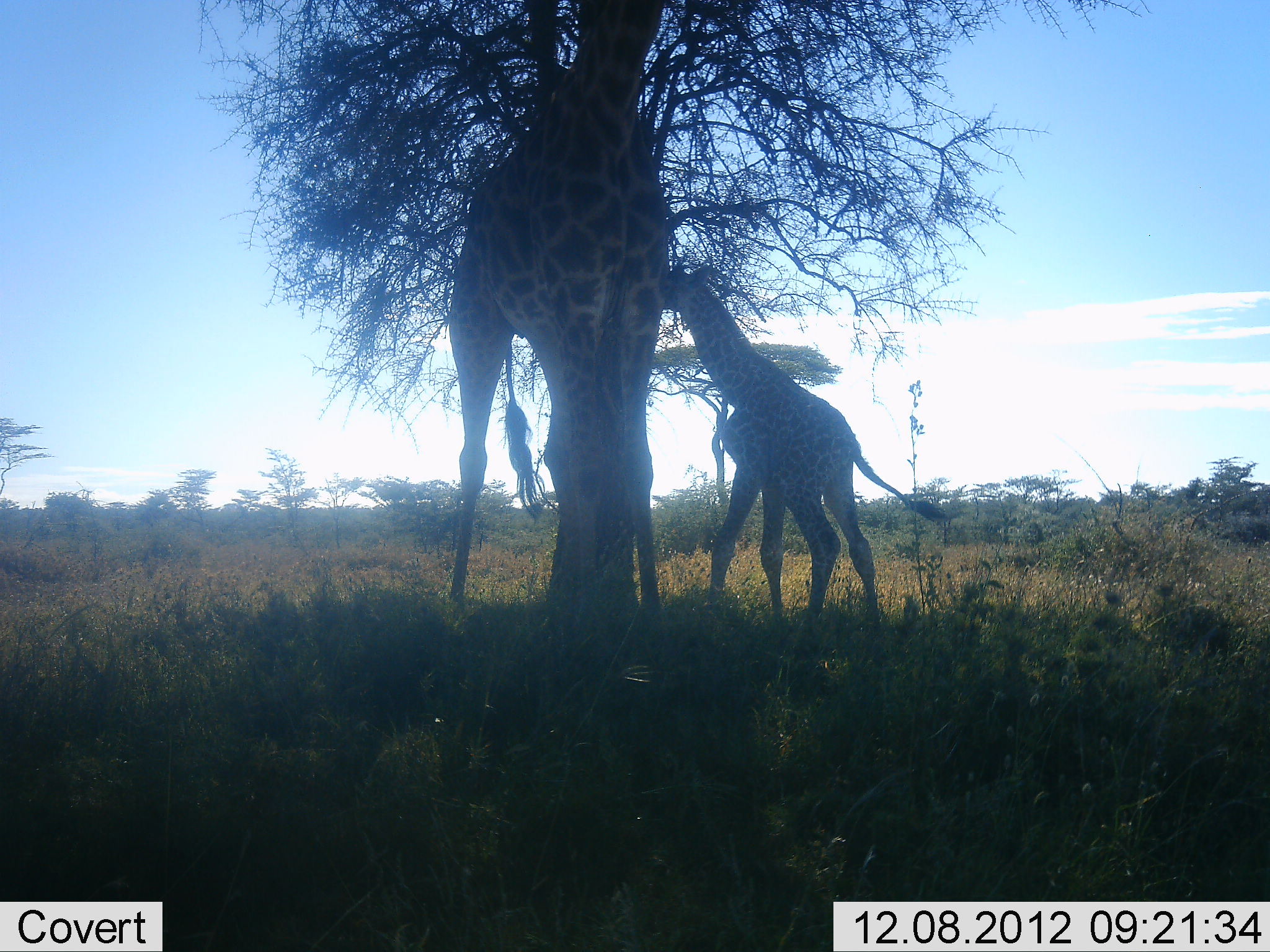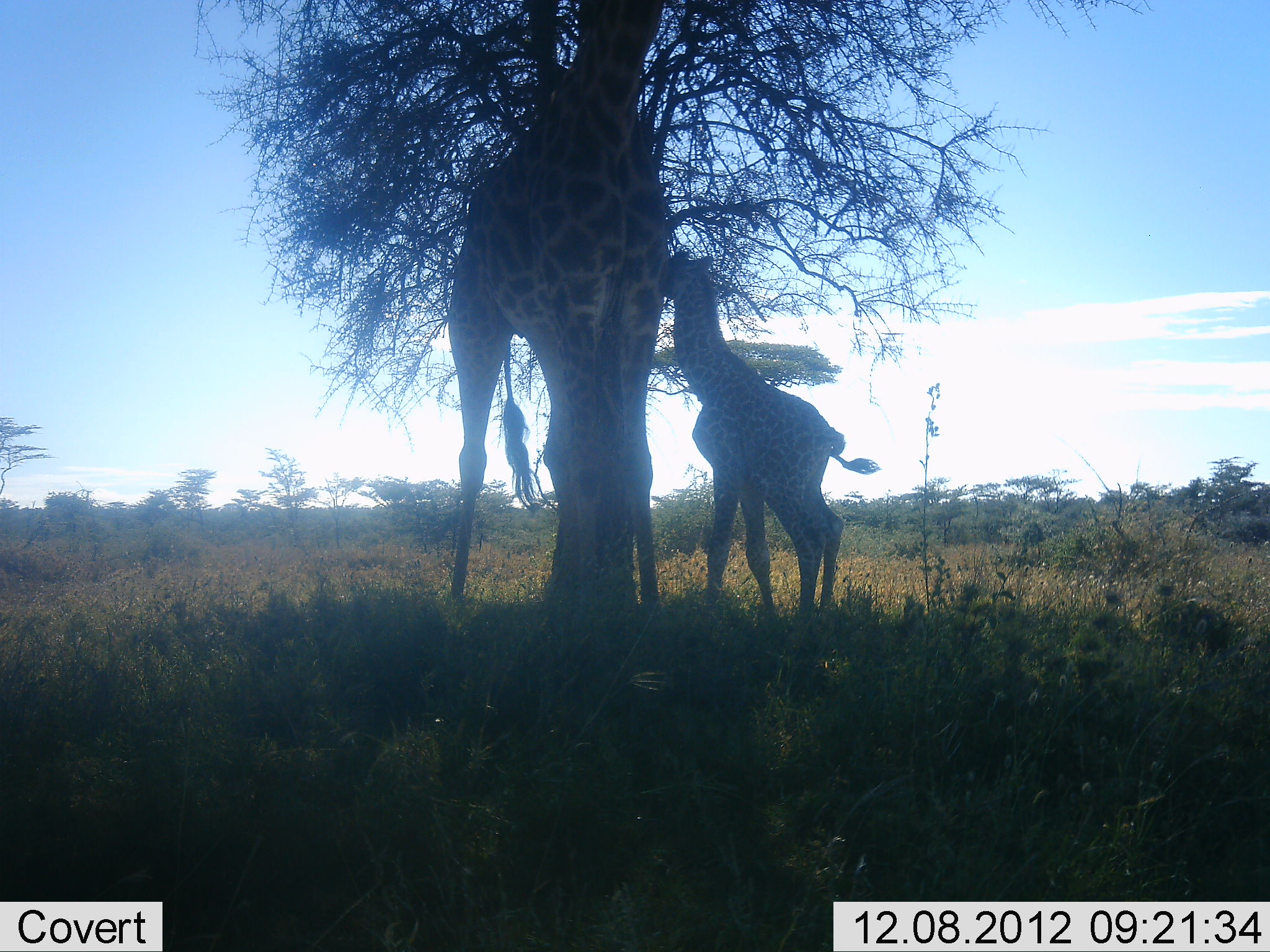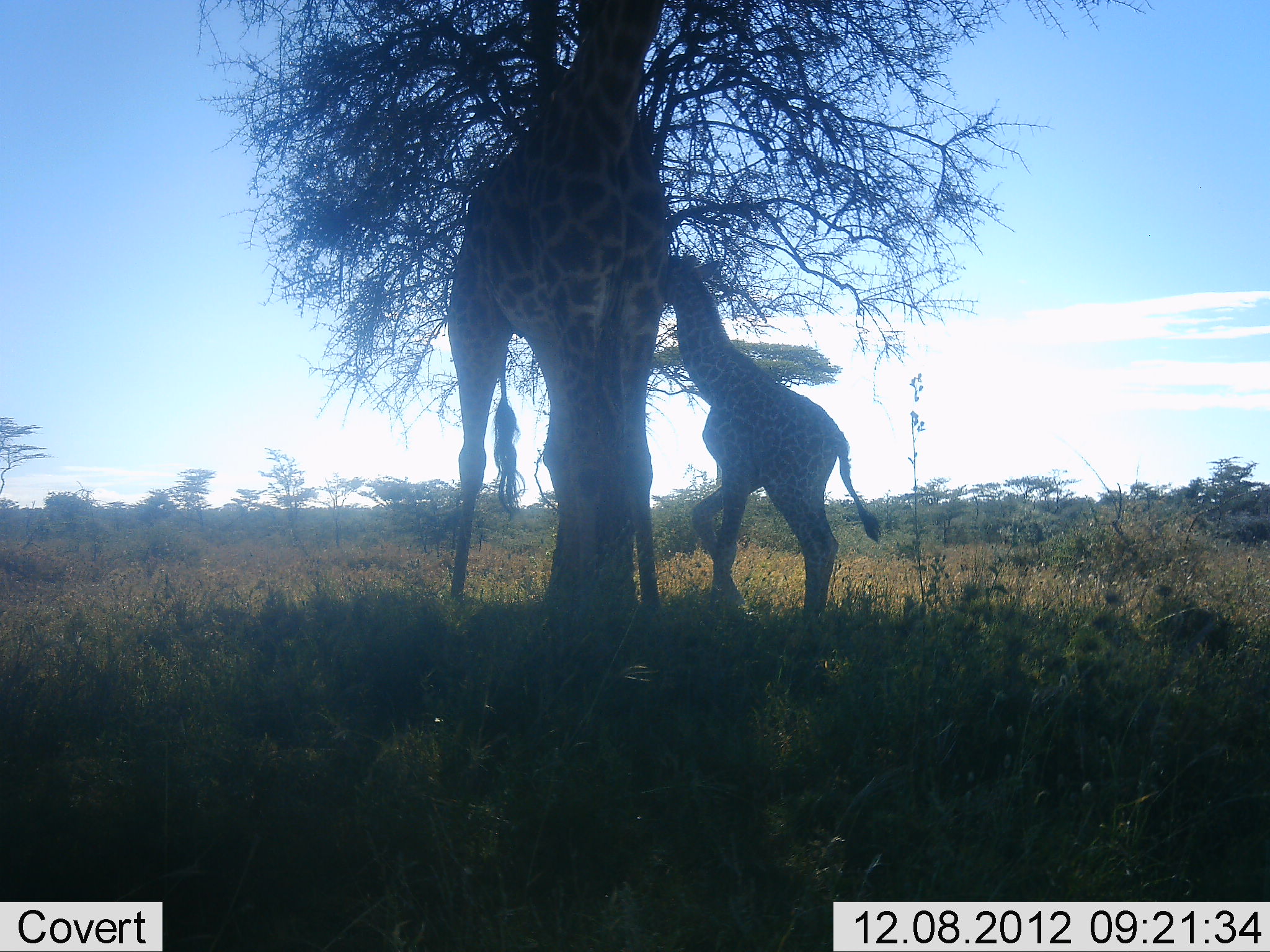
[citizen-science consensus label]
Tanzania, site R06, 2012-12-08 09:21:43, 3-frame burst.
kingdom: Animalia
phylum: Chordata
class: Mammalia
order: Artiodactyla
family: Giraffidae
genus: Giraffa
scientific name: Giraffa camelopardalis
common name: giraffe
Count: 2.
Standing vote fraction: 60%.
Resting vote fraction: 20%.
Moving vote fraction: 0%.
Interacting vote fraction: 10%.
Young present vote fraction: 60%.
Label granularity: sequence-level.